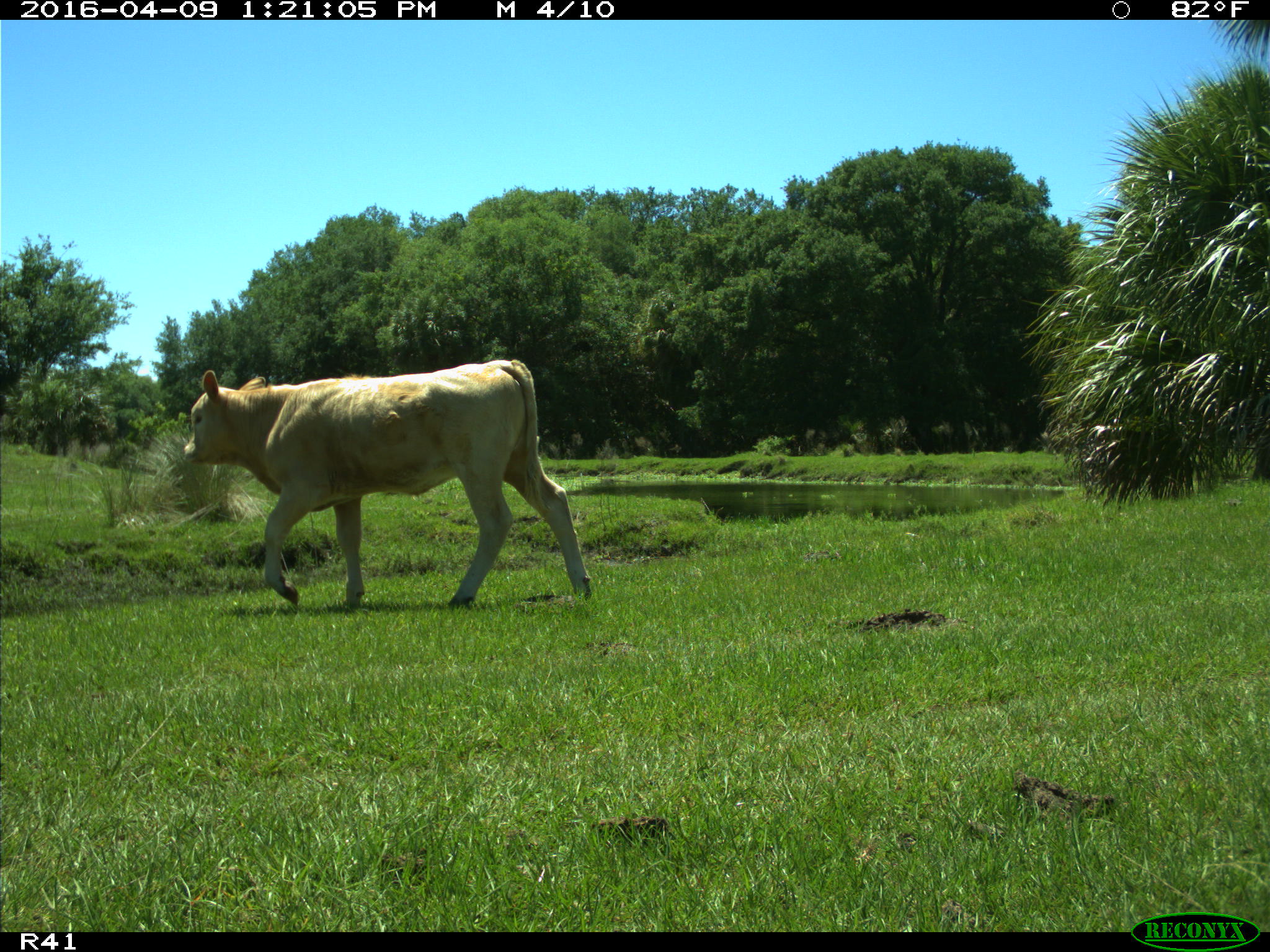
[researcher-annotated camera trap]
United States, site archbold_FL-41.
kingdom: Animalia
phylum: Chordata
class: Mammalia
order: Artiodactyla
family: Bovidae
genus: Bos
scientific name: Bos taurus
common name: domestic cow